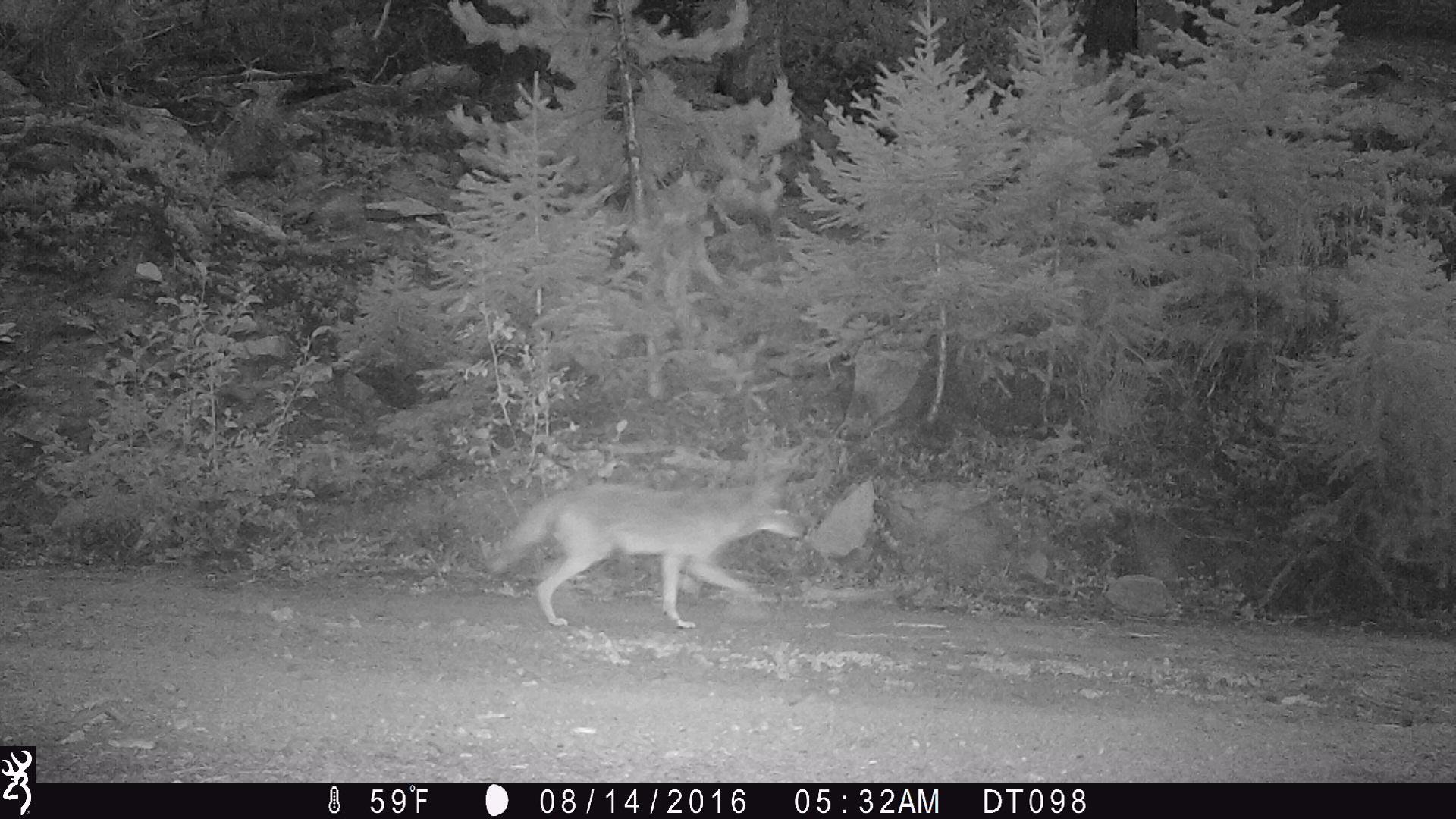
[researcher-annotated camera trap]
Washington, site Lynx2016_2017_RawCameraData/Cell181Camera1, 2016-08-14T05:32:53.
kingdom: Animalia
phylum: Chordata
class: Mammalia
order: Carnivora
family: Canidae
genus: Canis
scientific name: Canis latrans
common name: coyote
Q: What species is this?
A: Canis latrans (coyote).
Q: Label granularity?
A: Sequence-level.